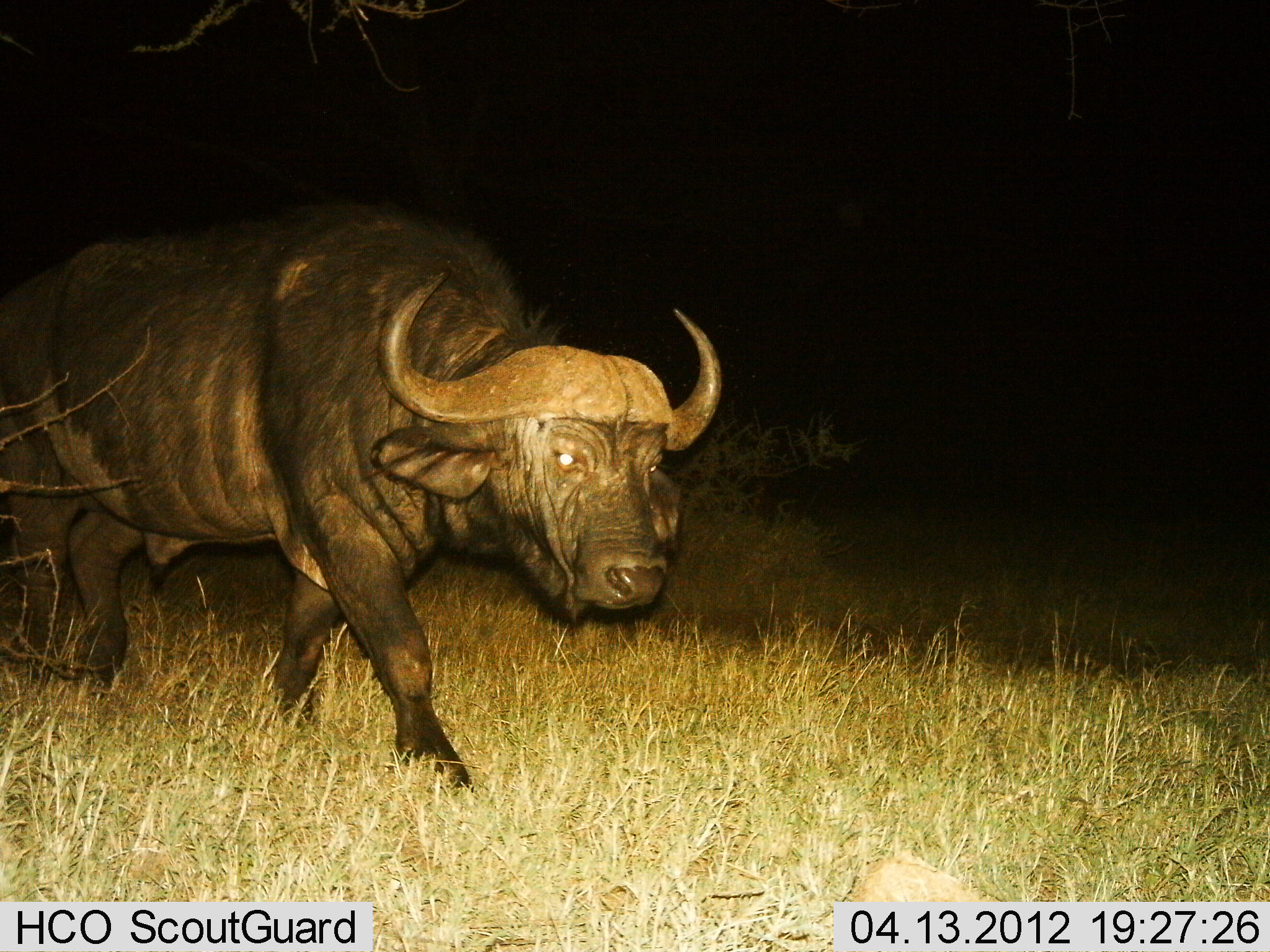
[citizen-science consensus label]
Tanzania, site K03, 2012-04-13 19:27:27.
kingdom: Animalia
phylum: Chordata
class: Mammalia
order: Artiodactyla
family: Bovidae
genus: Syncerus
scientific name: Syncerus caffer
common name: cape buffalo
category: buffalo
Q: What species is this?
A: Buffalo (cape buffalo) (Syncerus caffer).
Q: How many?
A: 1.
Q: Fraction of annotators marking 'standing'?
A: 0%.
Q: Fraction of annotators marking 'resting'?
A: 0%.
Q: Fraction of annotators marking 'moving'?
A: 100%.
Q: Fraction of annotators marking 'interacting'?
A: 0%.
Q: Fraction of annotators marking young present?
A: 0%.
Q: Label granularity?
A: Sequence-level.